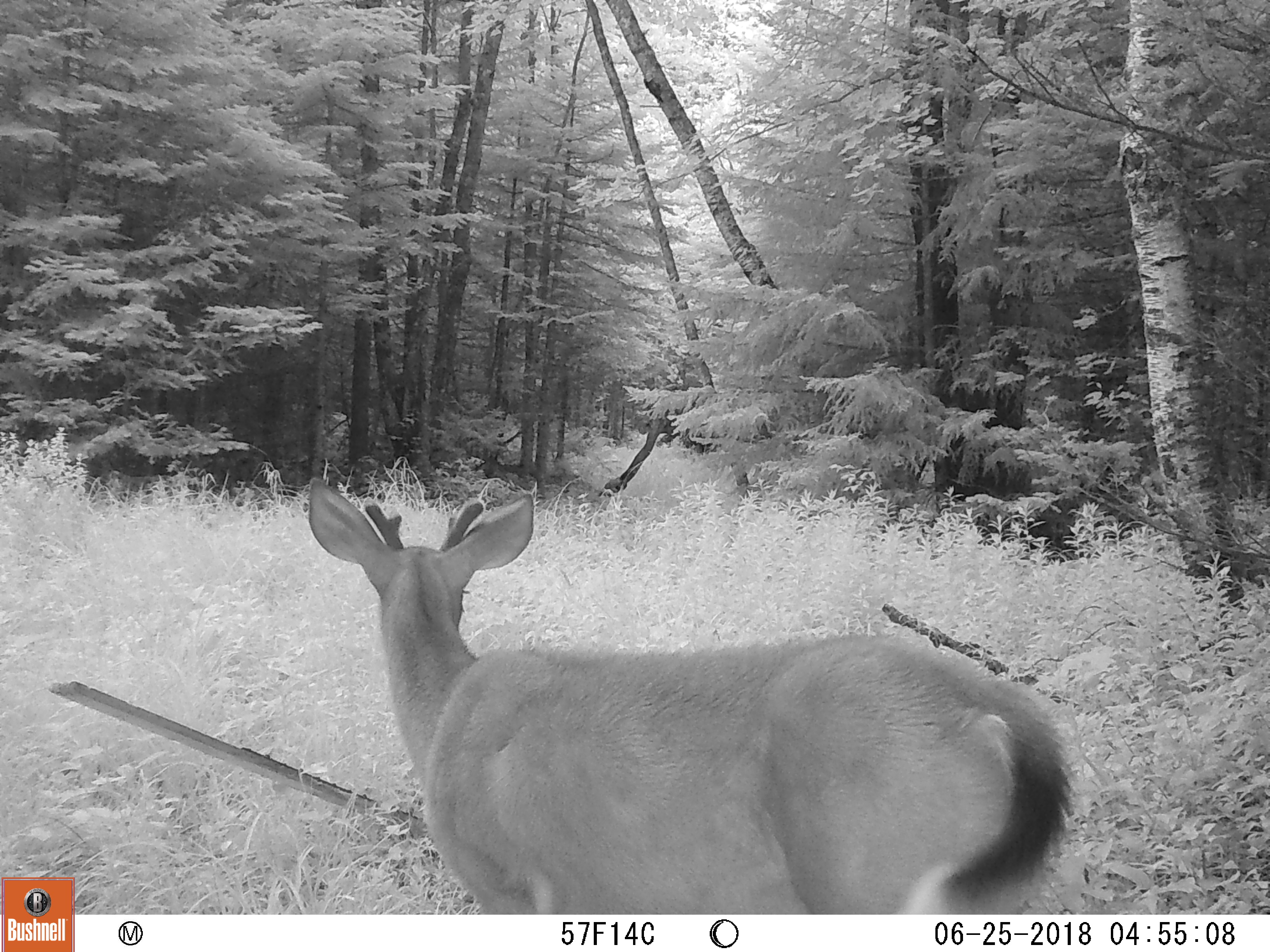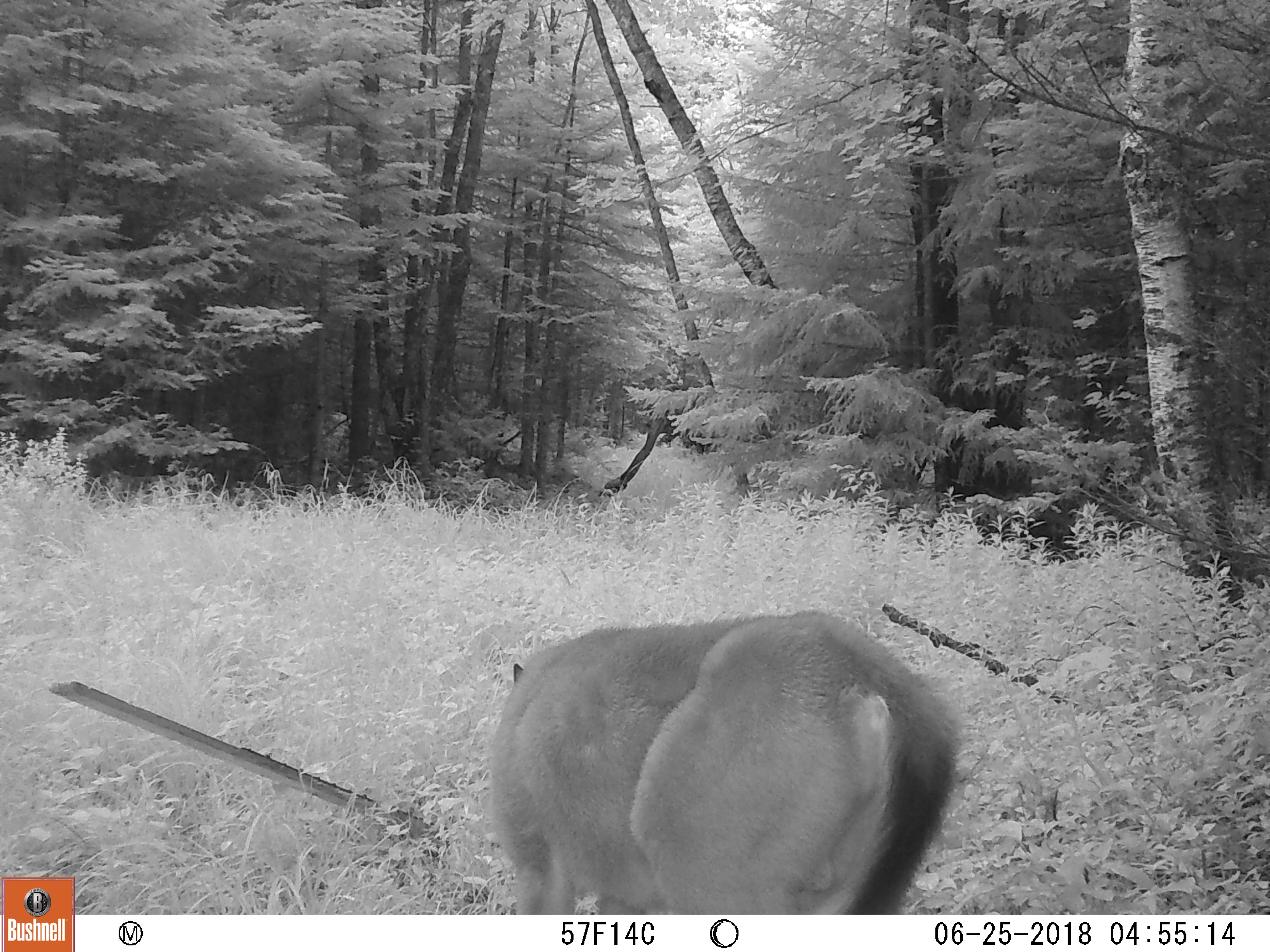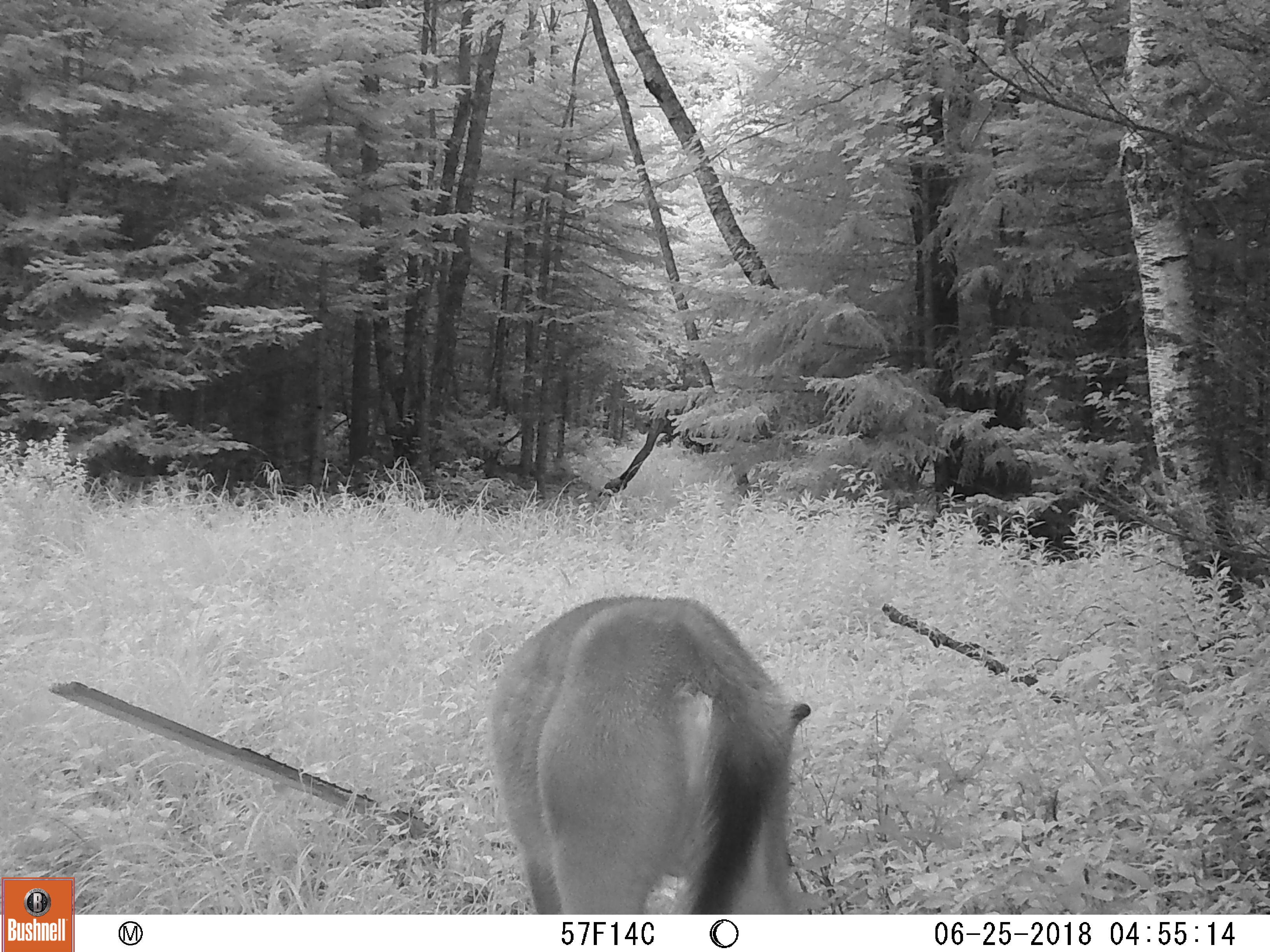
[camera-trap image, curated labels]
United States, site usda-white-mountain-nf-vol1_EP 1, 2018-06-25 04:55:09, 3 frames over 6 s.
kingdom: Animalia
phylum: Chordata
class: Mammalia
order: Artiodactyla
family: Cervidae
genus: Odocoileus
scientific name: Odocoileus virginianus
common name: white-tailed deer